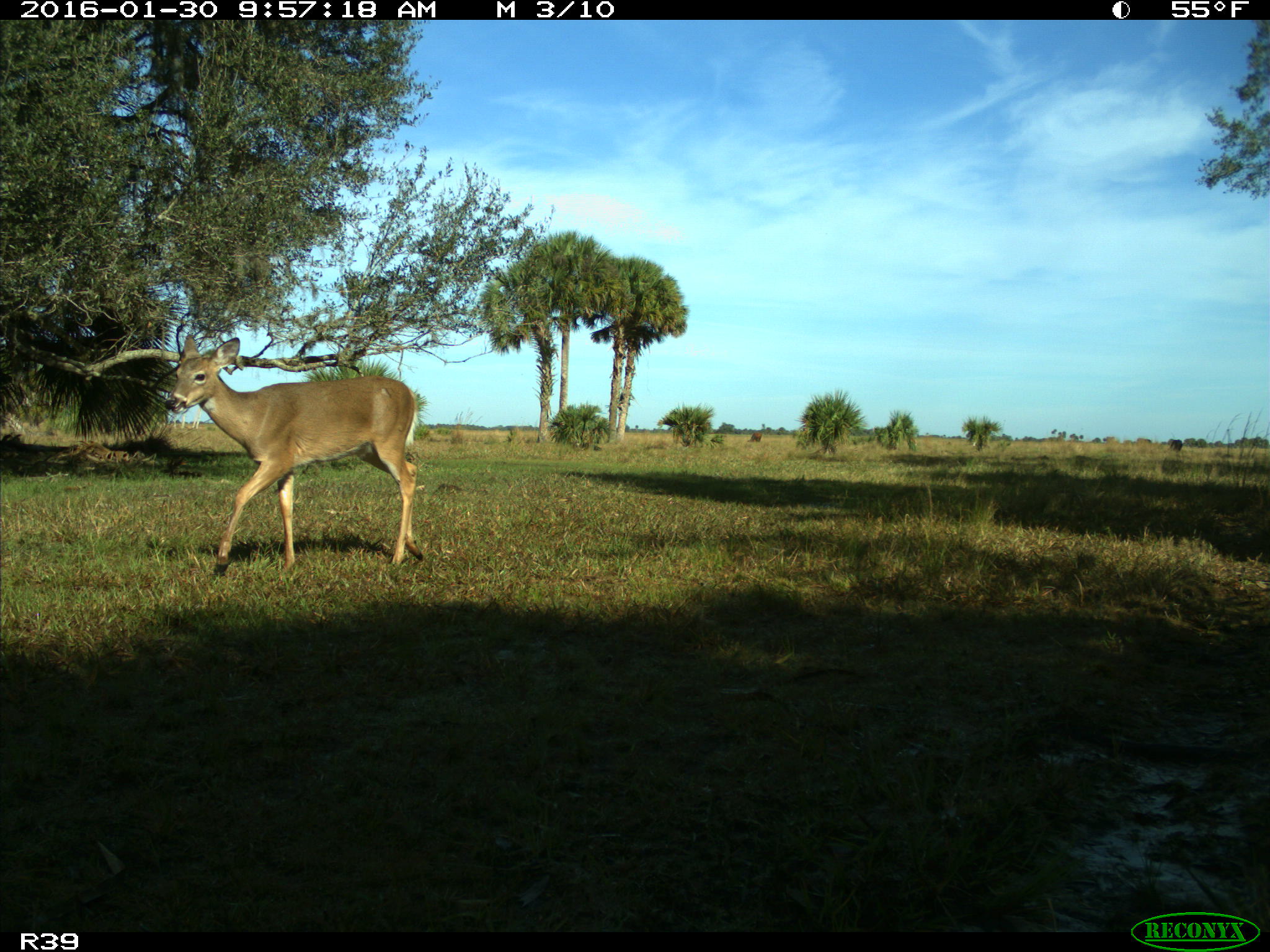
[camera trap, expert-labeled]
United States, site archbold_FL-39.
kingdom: Animalia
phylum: Chordata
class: Mammalia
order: Artiodactyla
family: Cervidae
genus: Odocoileus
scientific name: Odocoileus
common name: deer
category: unidentified deer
Unidentified deer (deer) (Odocoileus).